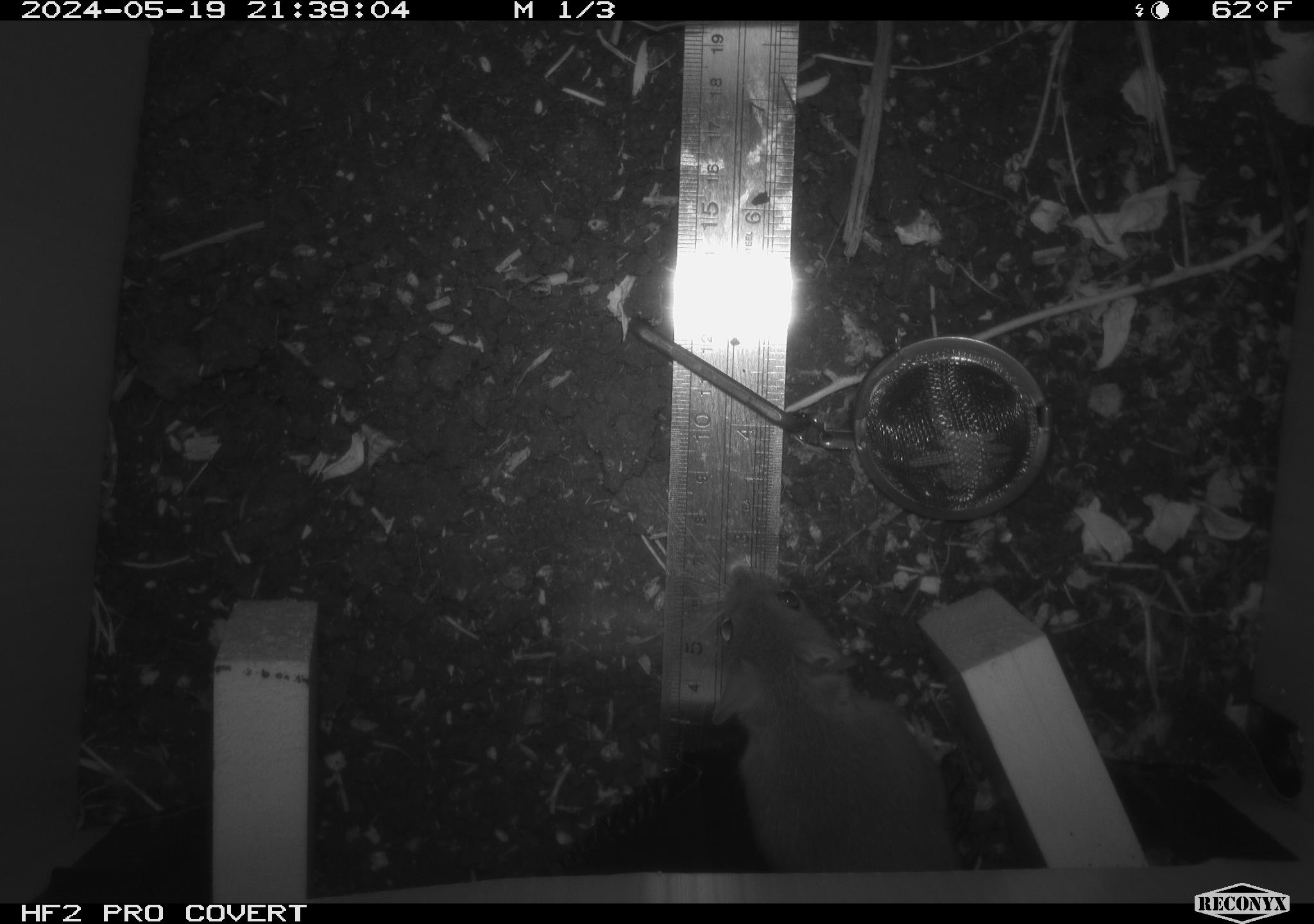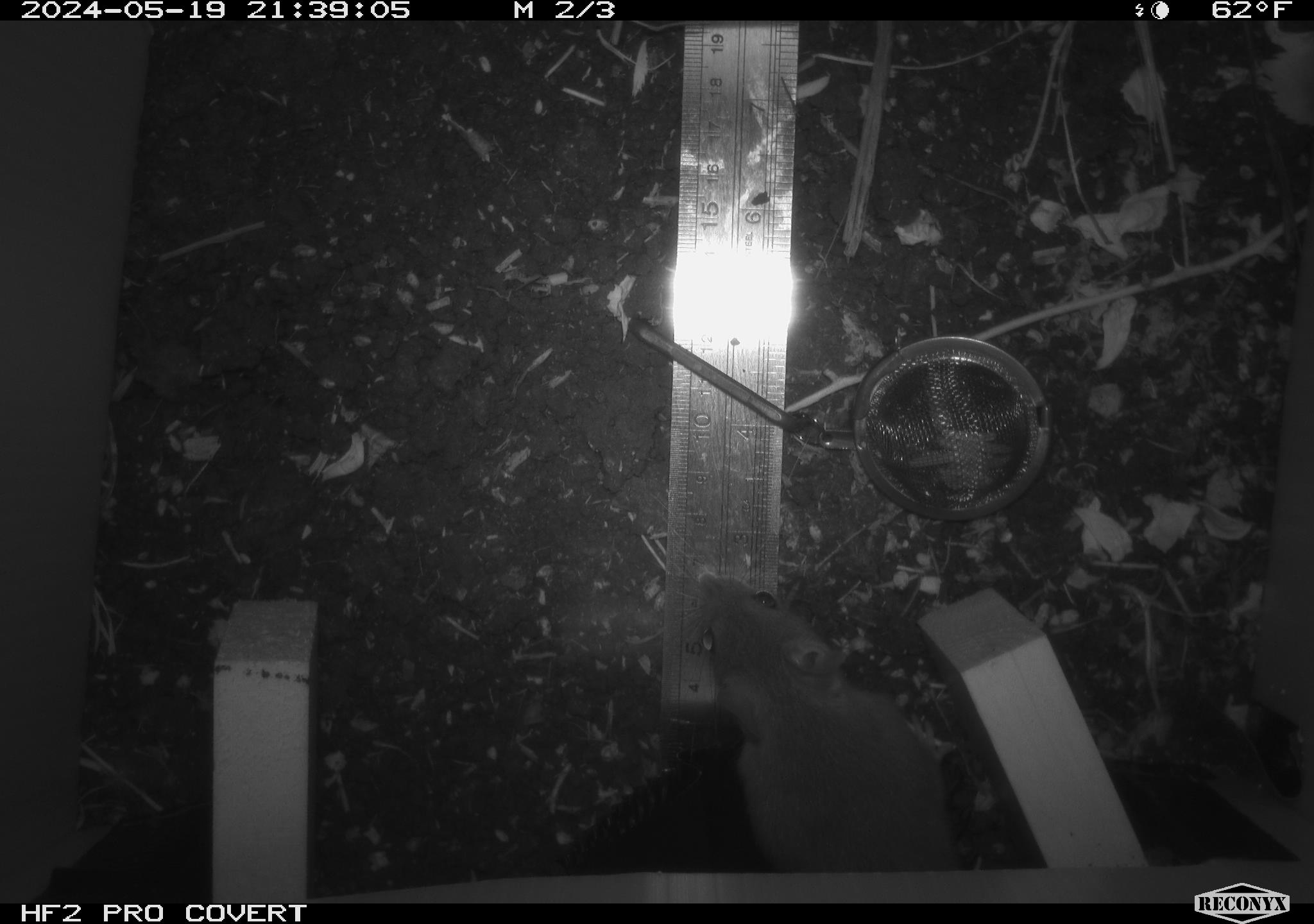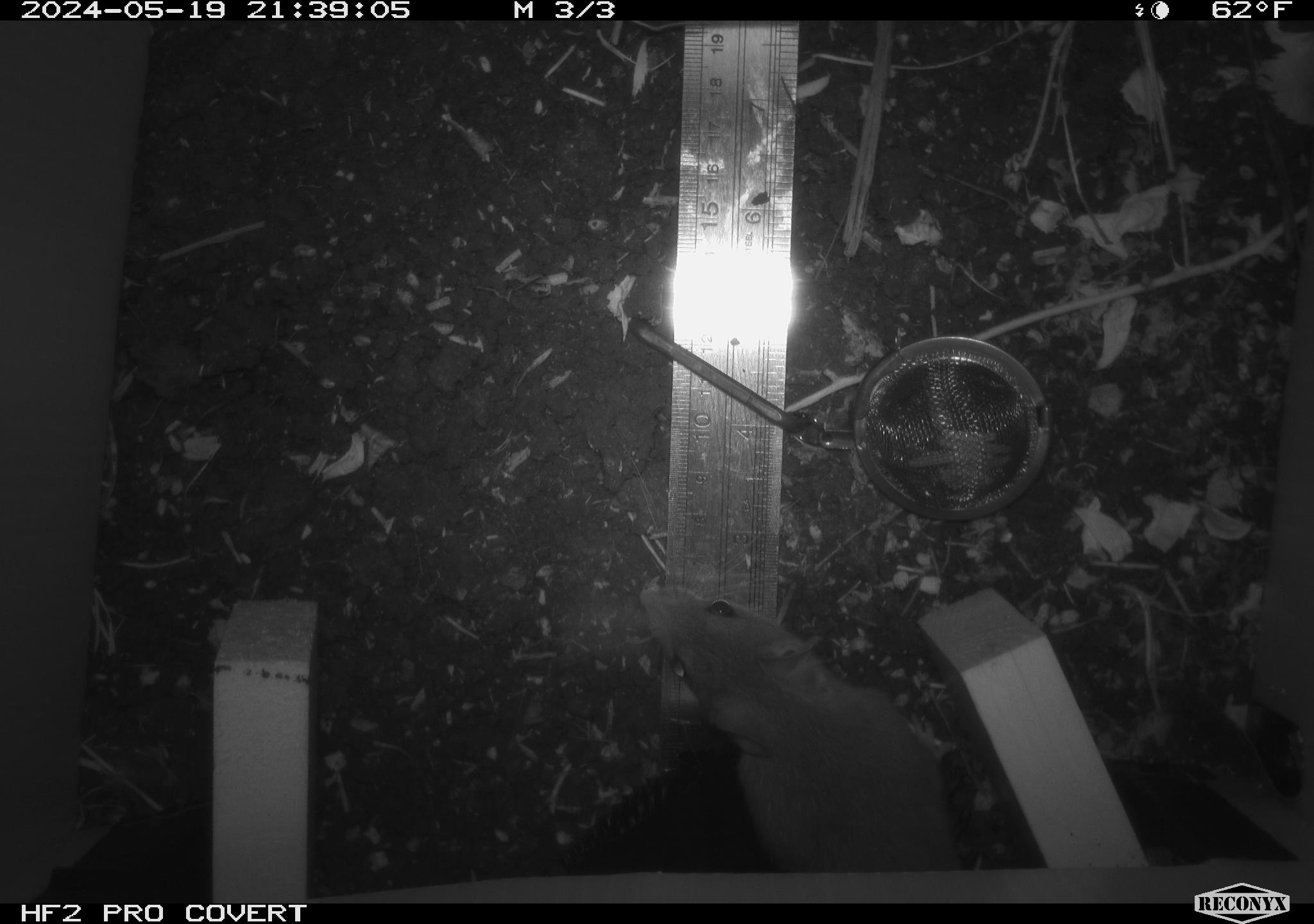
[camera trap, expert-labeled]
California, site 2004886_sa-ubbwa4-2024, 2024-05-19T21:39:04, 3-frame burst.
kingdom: Animalia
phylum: Chordata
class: Mammalia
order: Rodentia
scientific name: Rodentia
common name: woodrat or rat or mouse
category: woodrat or rat or mouse species